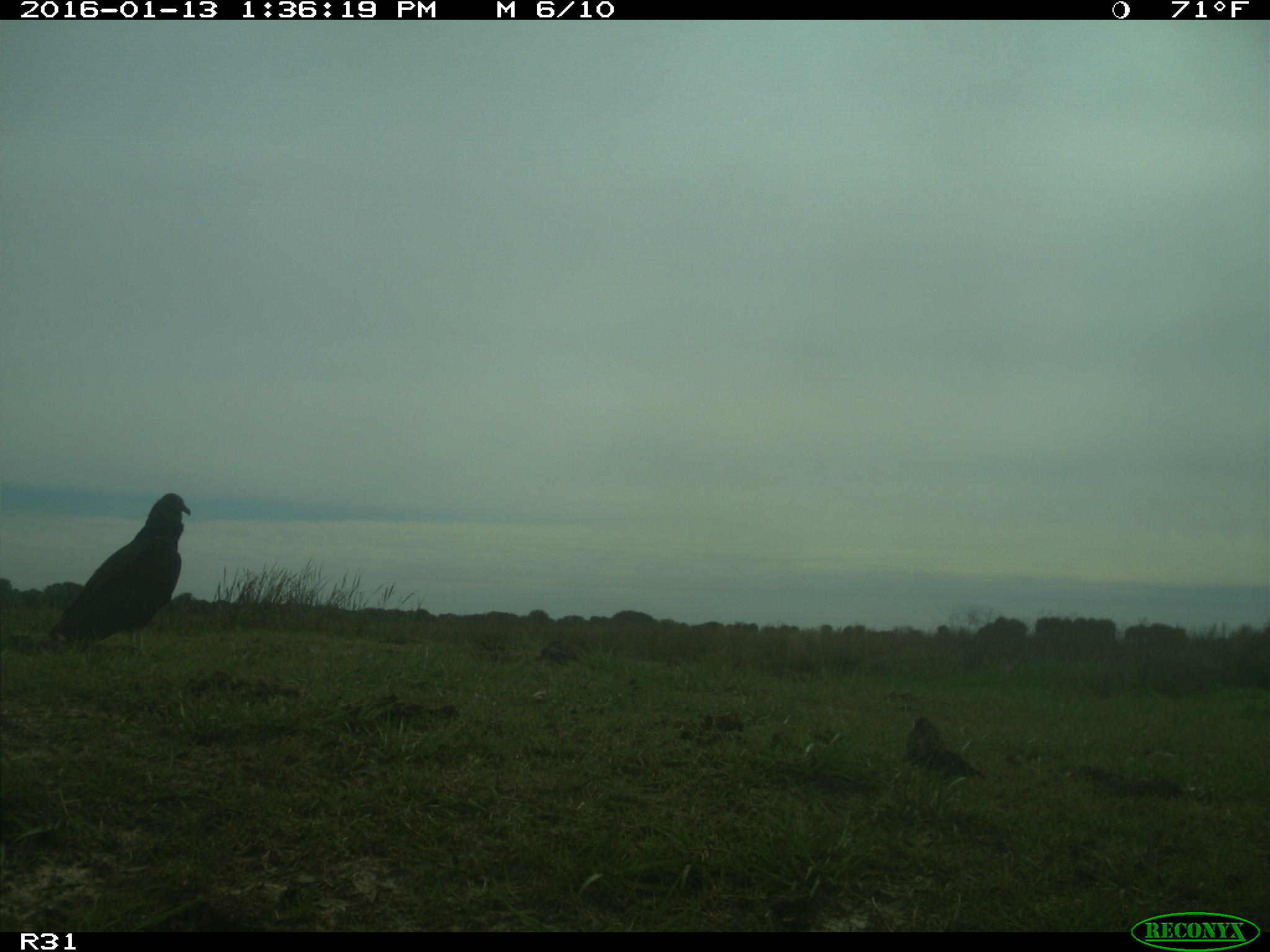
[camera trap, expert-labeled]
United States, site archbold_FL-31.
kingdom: Animalia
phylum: Chordata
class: Aves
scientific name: Aves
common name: birds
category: unidentified bird